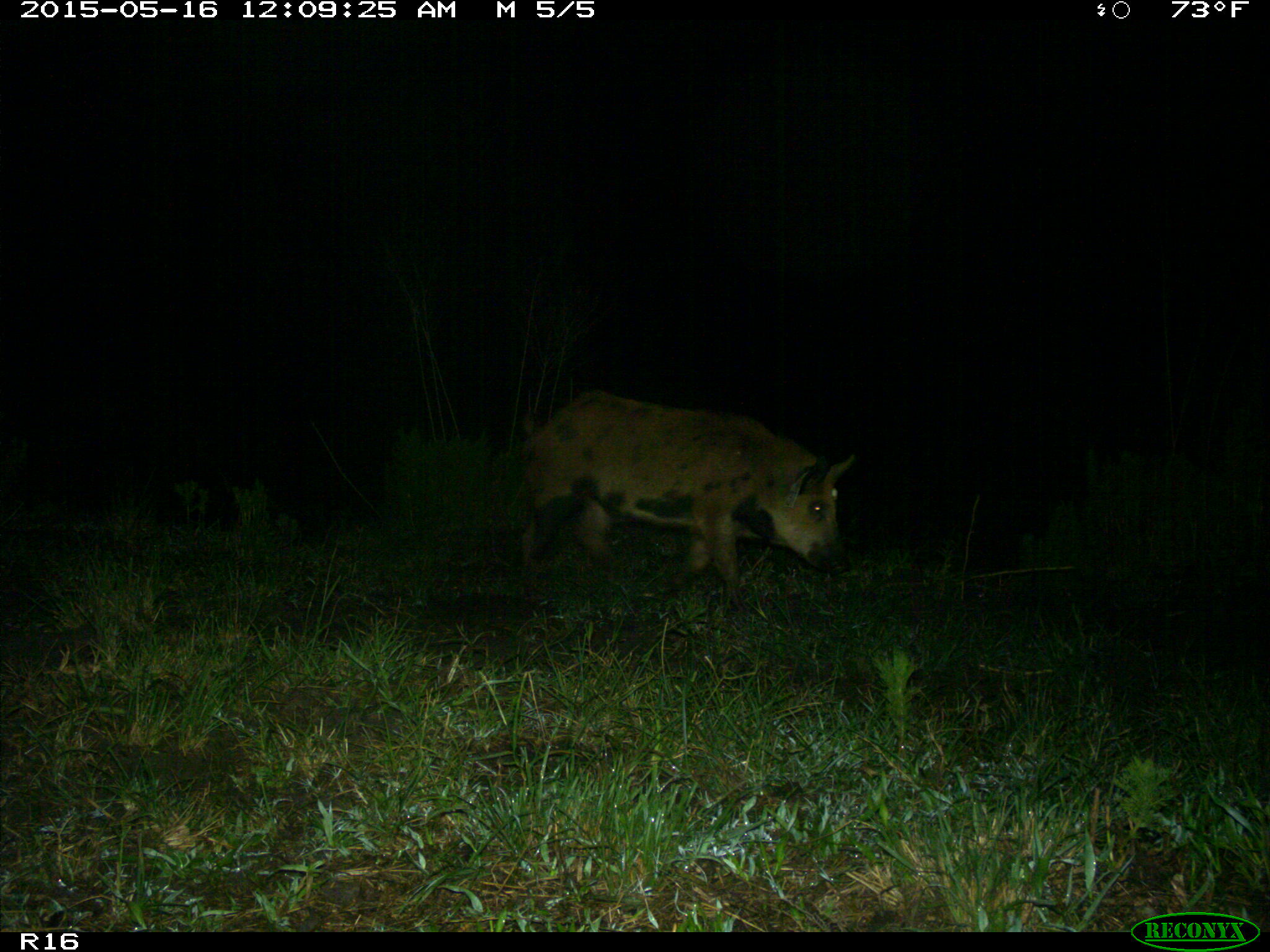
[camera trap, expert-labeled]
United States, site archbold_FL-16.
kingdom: Animalia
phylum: Chordata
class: Mammalia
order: Artiodactyla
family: Suidae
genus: Sus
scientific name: Sus scrofa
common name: wild boar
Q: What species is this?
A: Sus scrofa (wild boar).